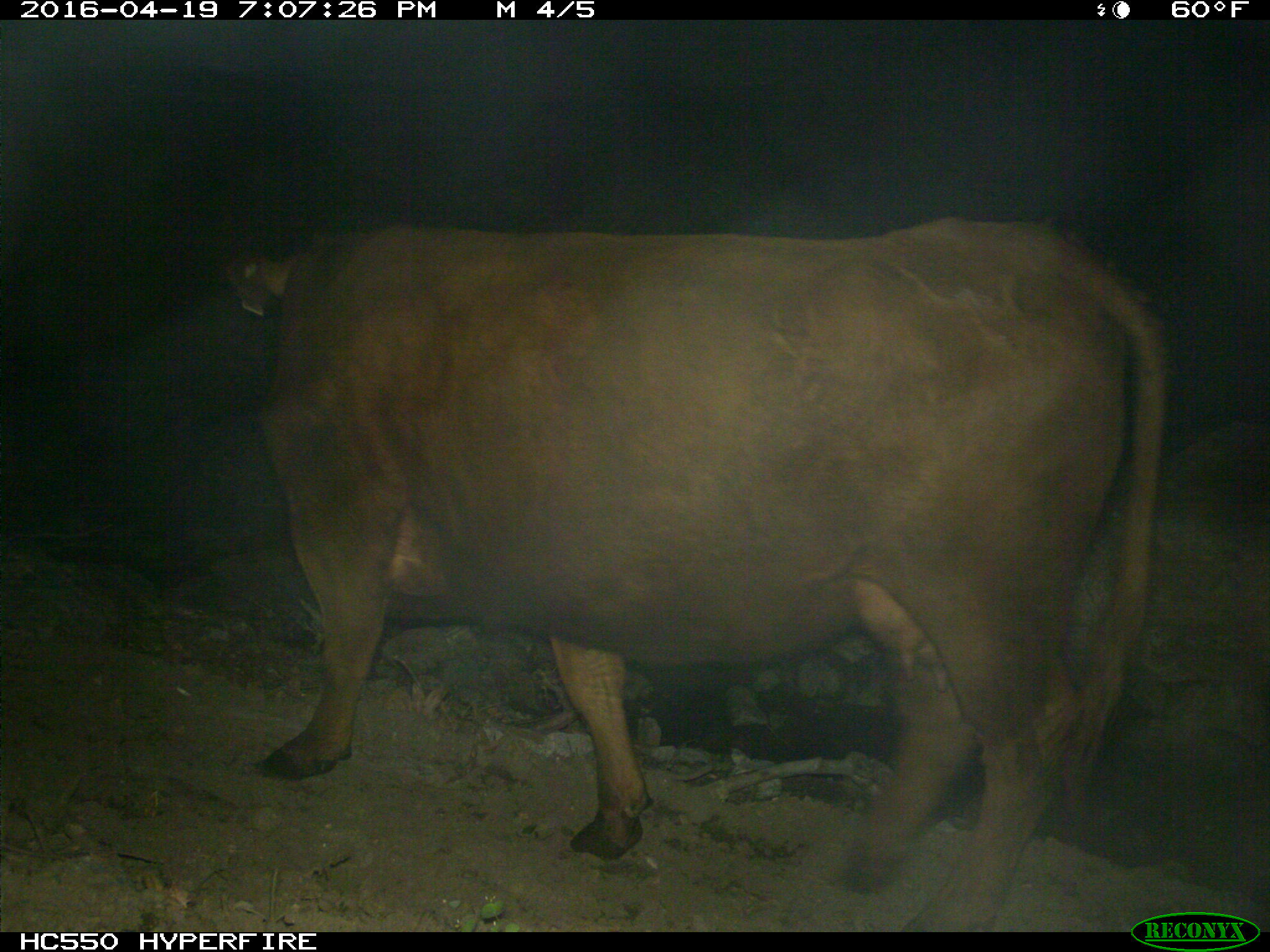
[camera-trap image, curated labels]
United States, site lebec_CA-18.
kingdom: Animalia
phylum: Chordata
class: Mammalia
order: Artiodactyla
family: Bovidae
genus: Bos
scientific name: Bos taurus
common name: domestic cow